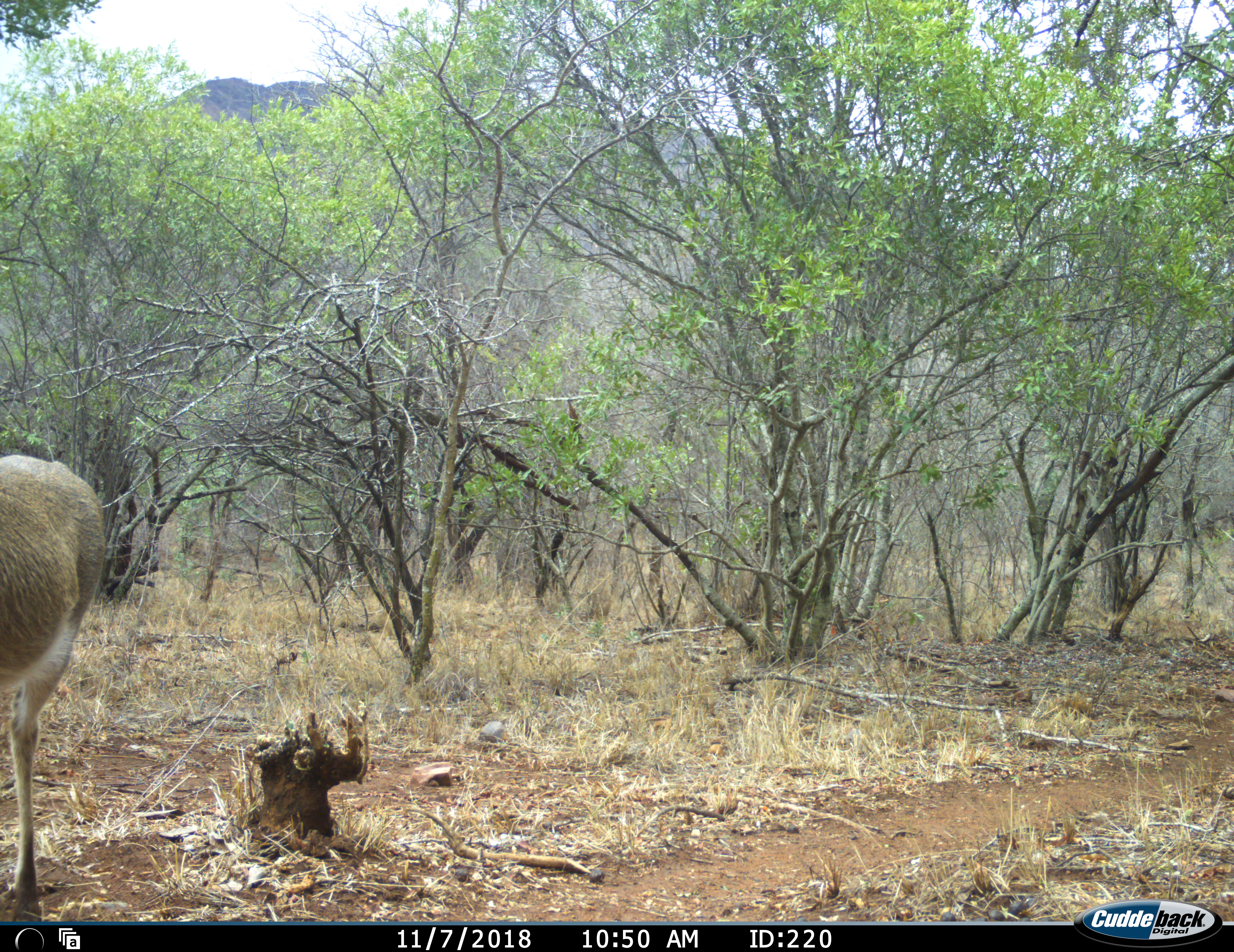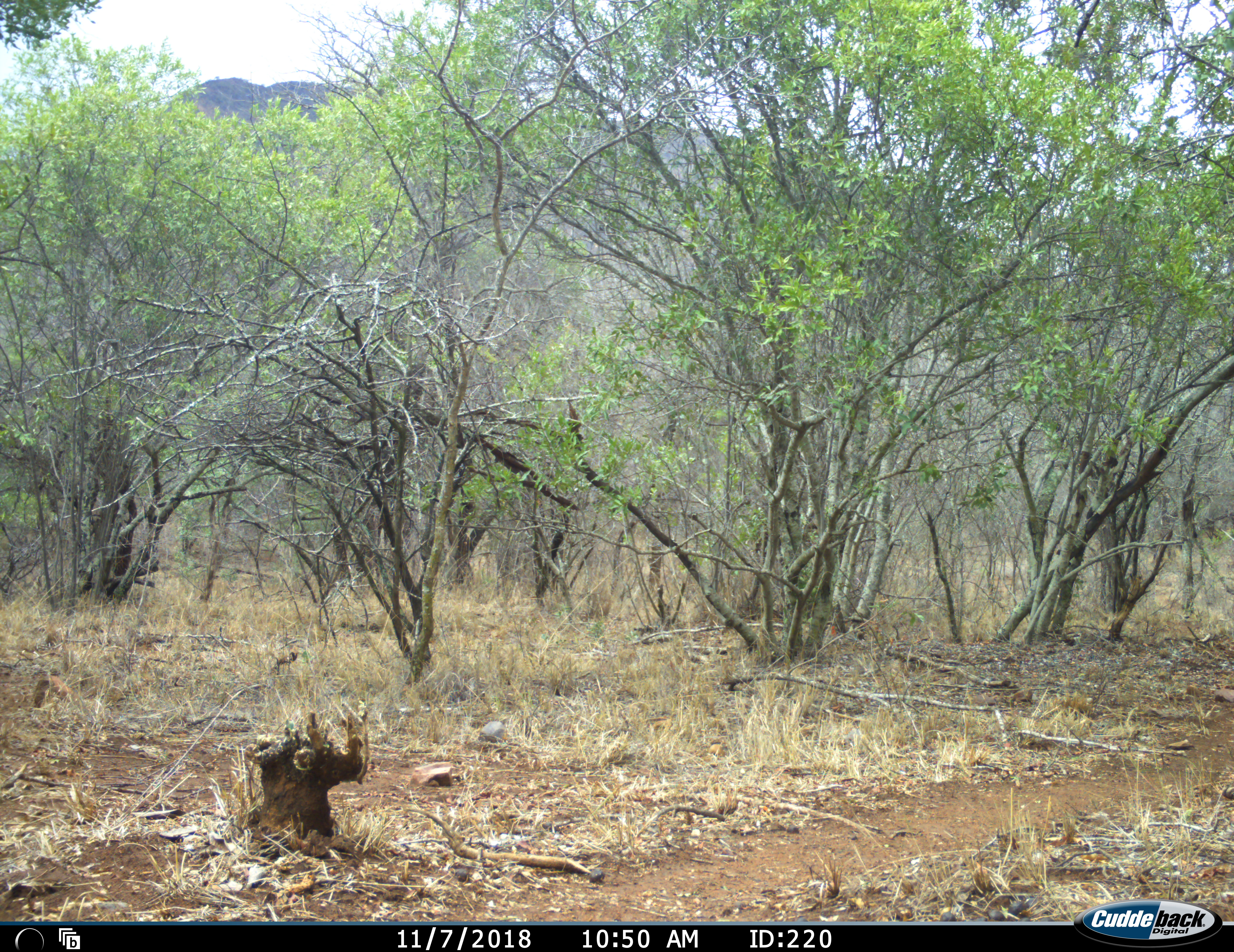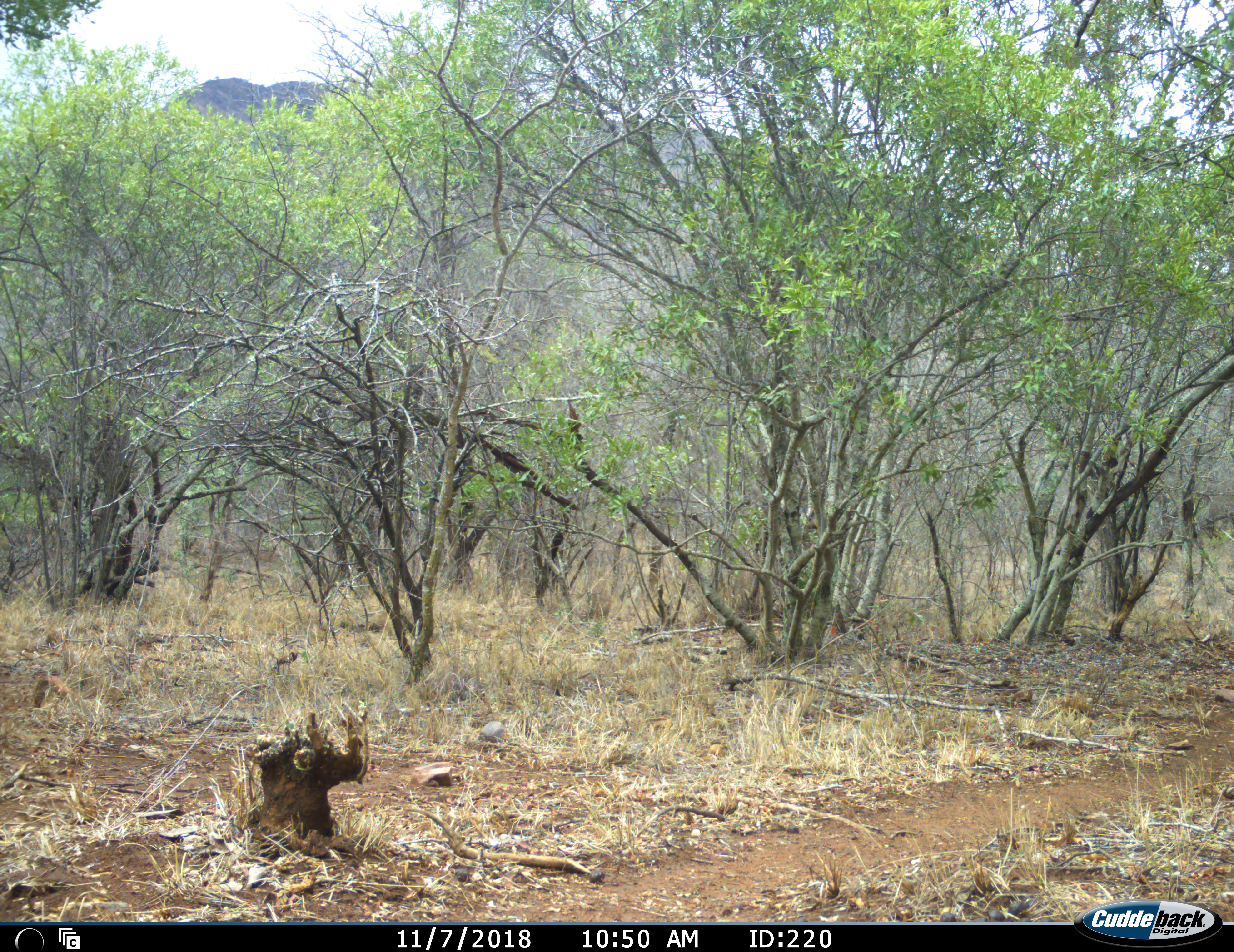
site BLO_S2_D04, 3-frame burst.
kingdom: Animalia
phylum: Chordata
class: Mammalia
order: Artiodactyla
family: Bovidae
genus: Redunca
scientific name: Redunca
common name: reedbuck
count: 1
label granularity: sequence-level